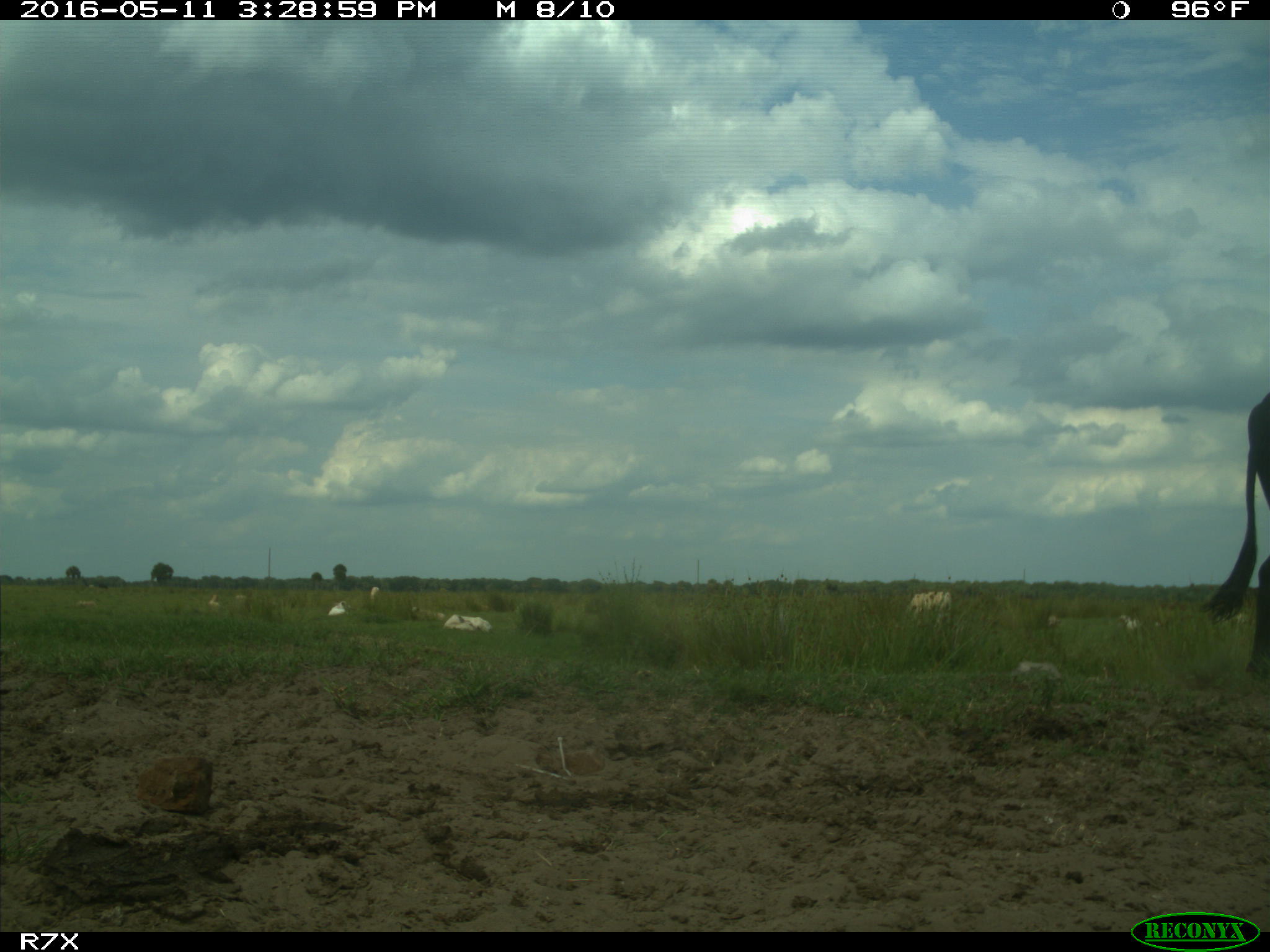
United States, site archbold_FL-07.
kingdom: Animalia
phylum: Chordata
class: Mammalia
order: Artiodactyla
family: Bovidae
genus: Bos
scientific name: Bos taurus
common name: domestic cow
Bos taurus (domestic cow).